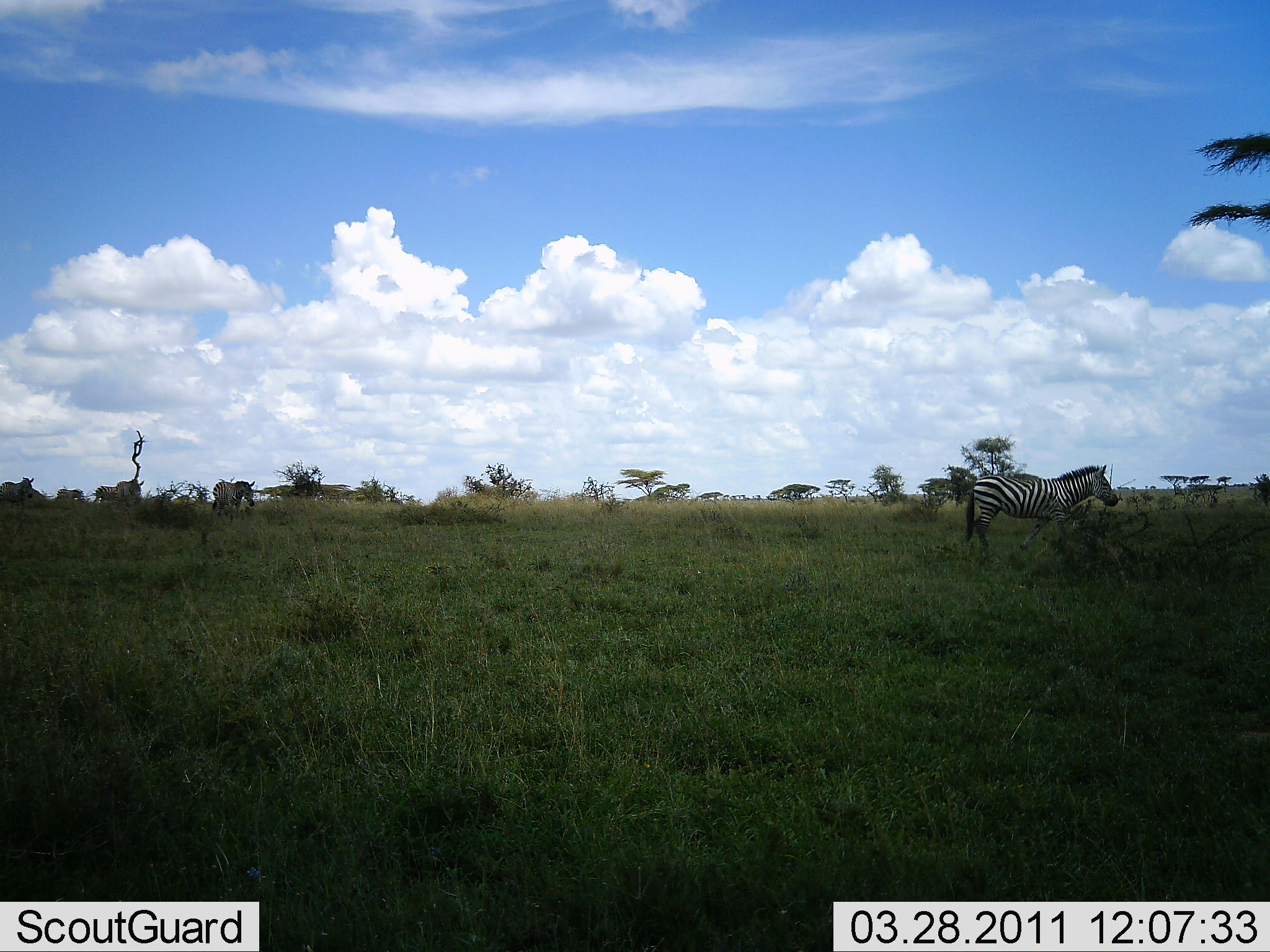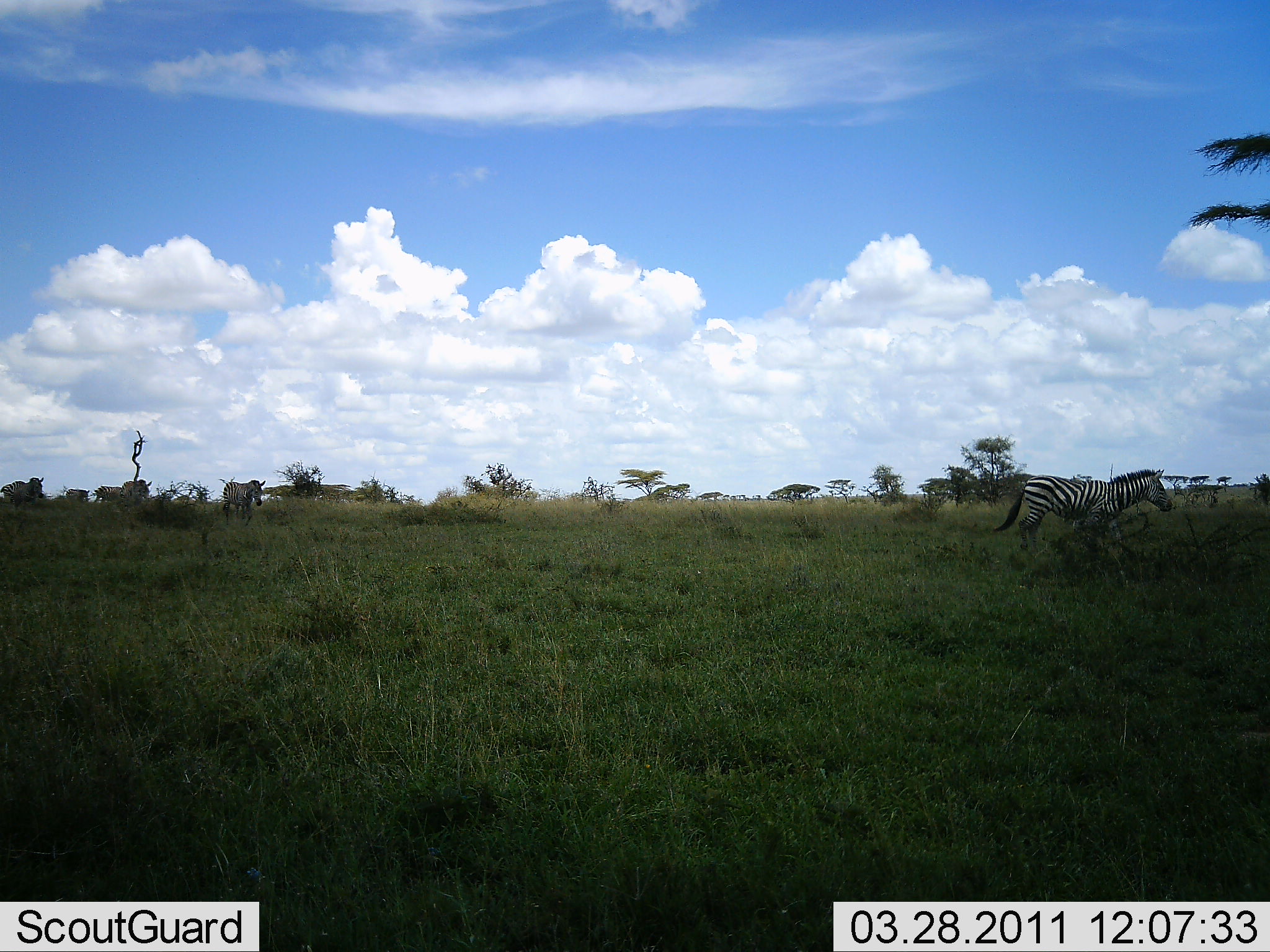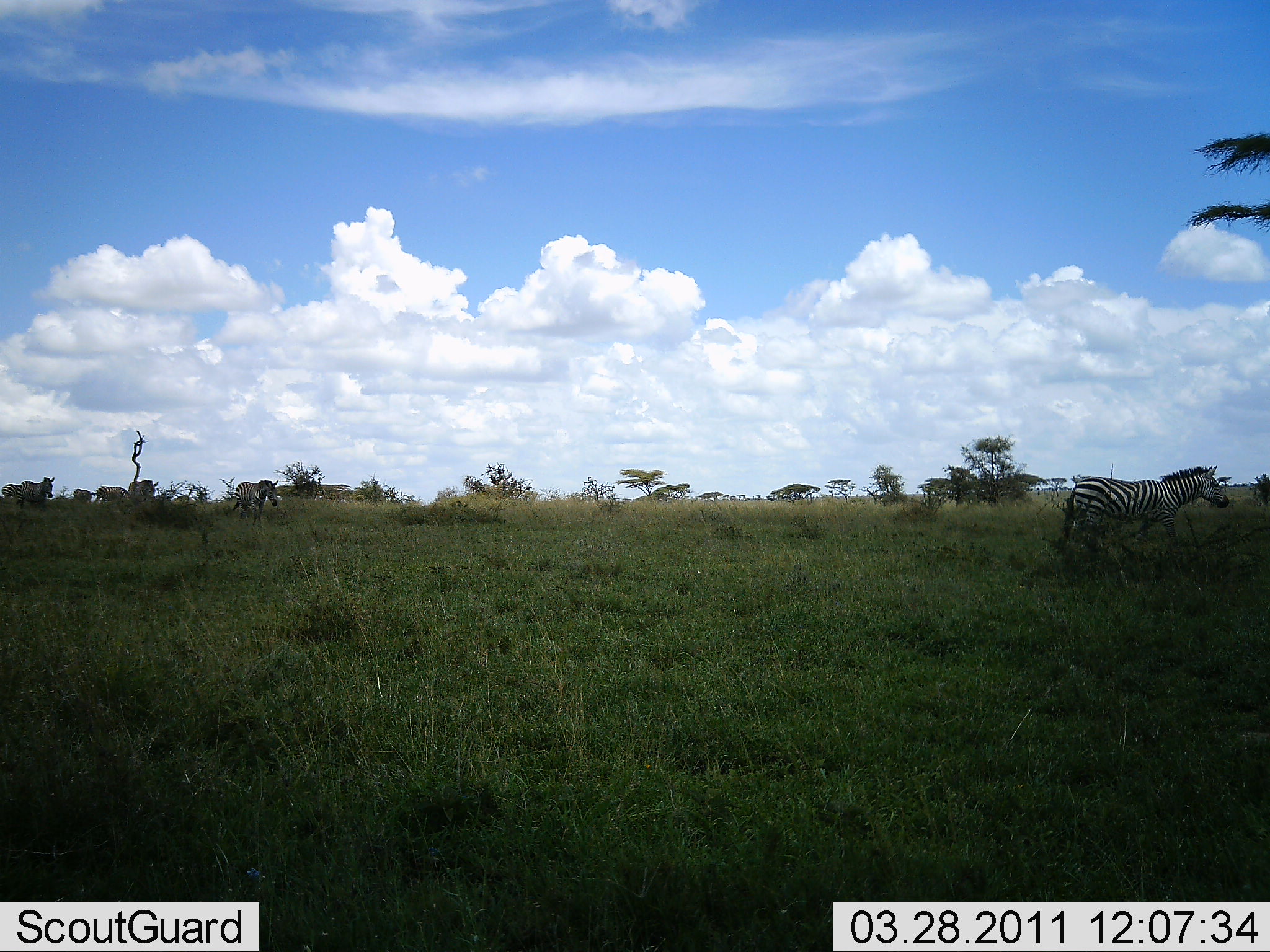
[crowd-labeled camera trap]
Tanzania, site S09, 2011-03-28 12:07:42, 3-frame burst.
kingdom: Animalia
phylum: Chordata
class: Mammalia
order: Perissodactyla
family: Equidae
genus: Equus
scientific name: Equus quagga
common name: plains zebra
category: zebra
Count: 5.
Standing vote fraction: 0%.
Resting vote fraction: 0%.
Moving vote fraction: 100%.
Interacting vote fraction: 0%.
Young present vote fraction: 0%.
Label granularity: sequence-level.